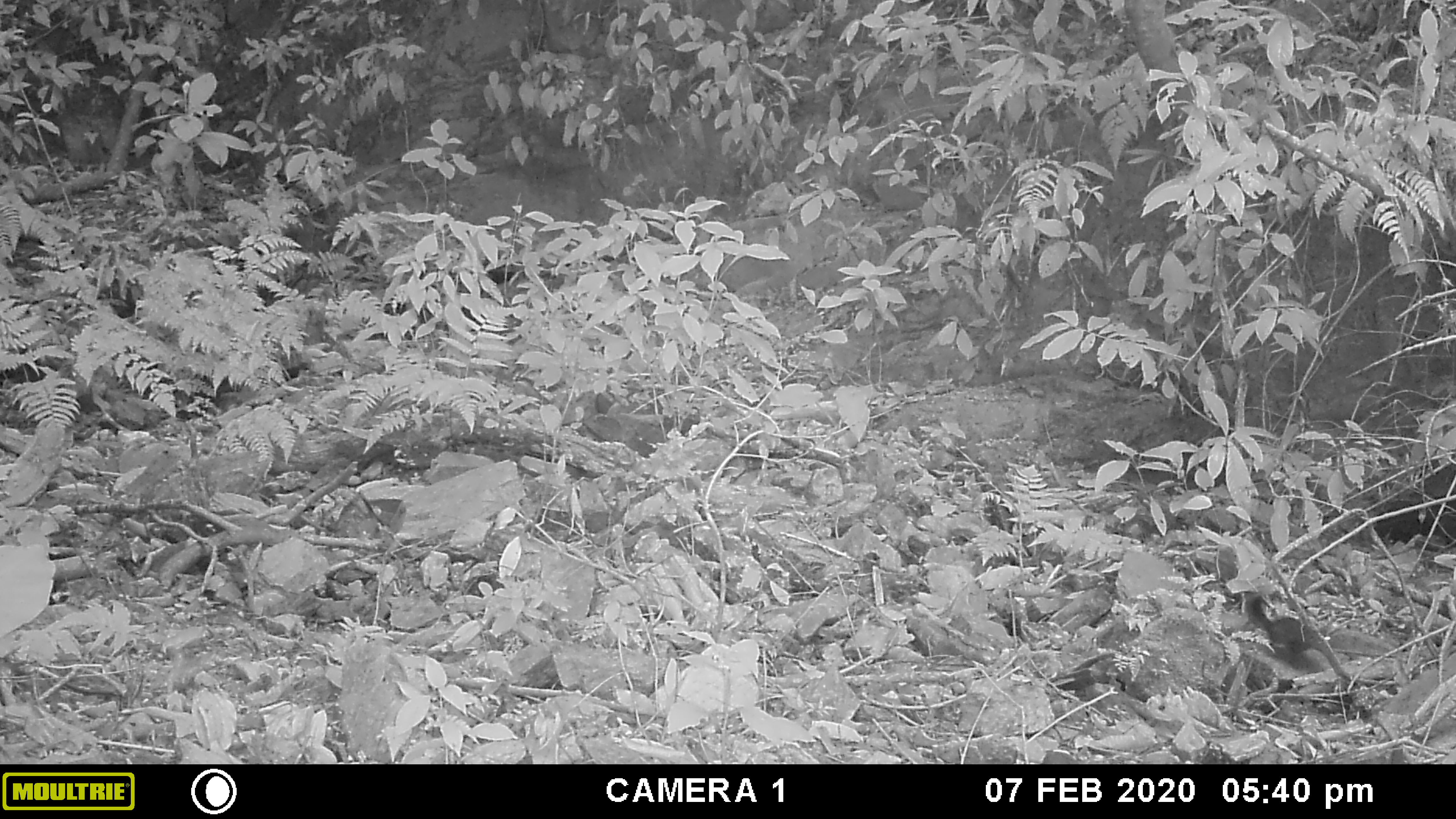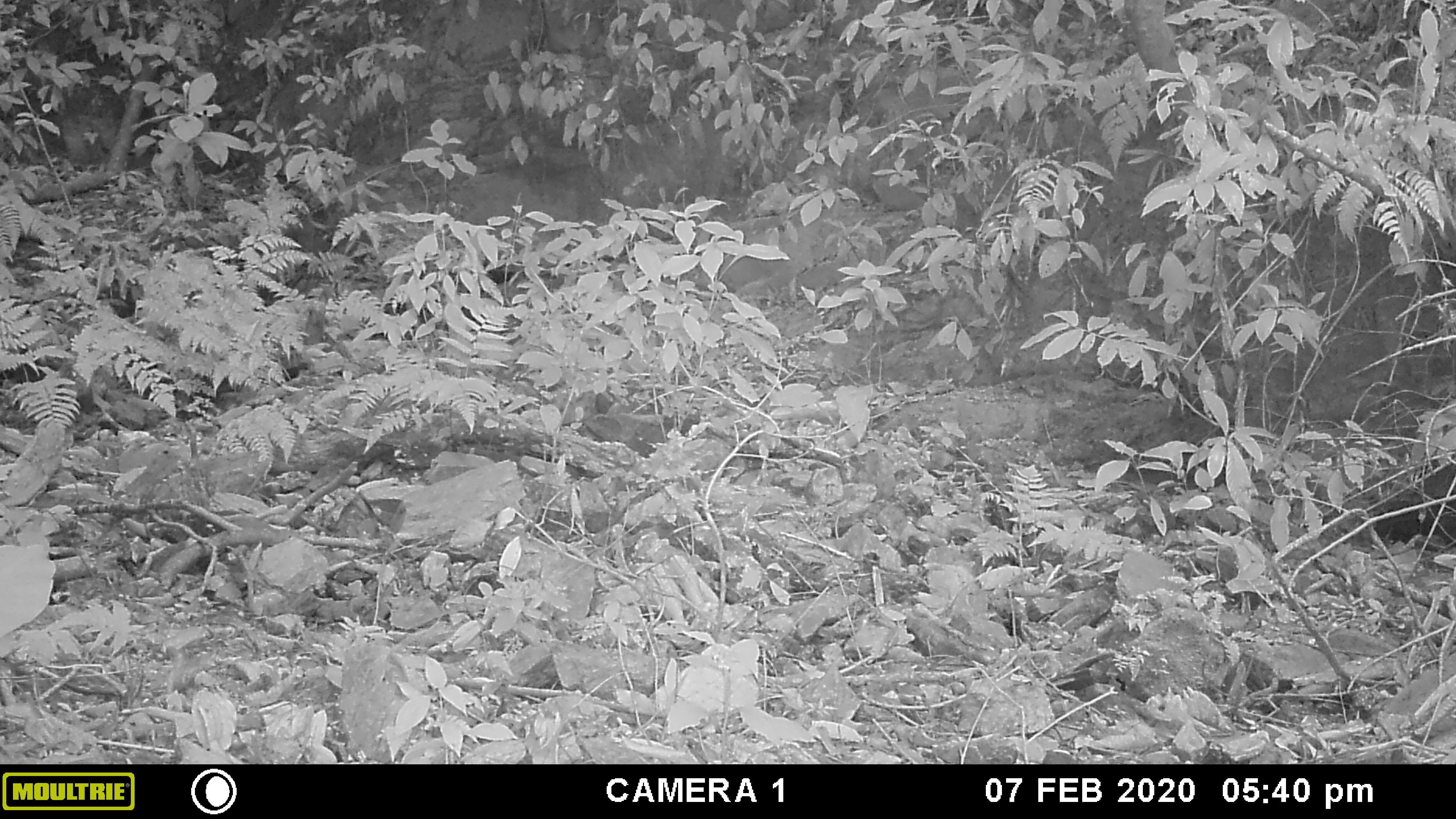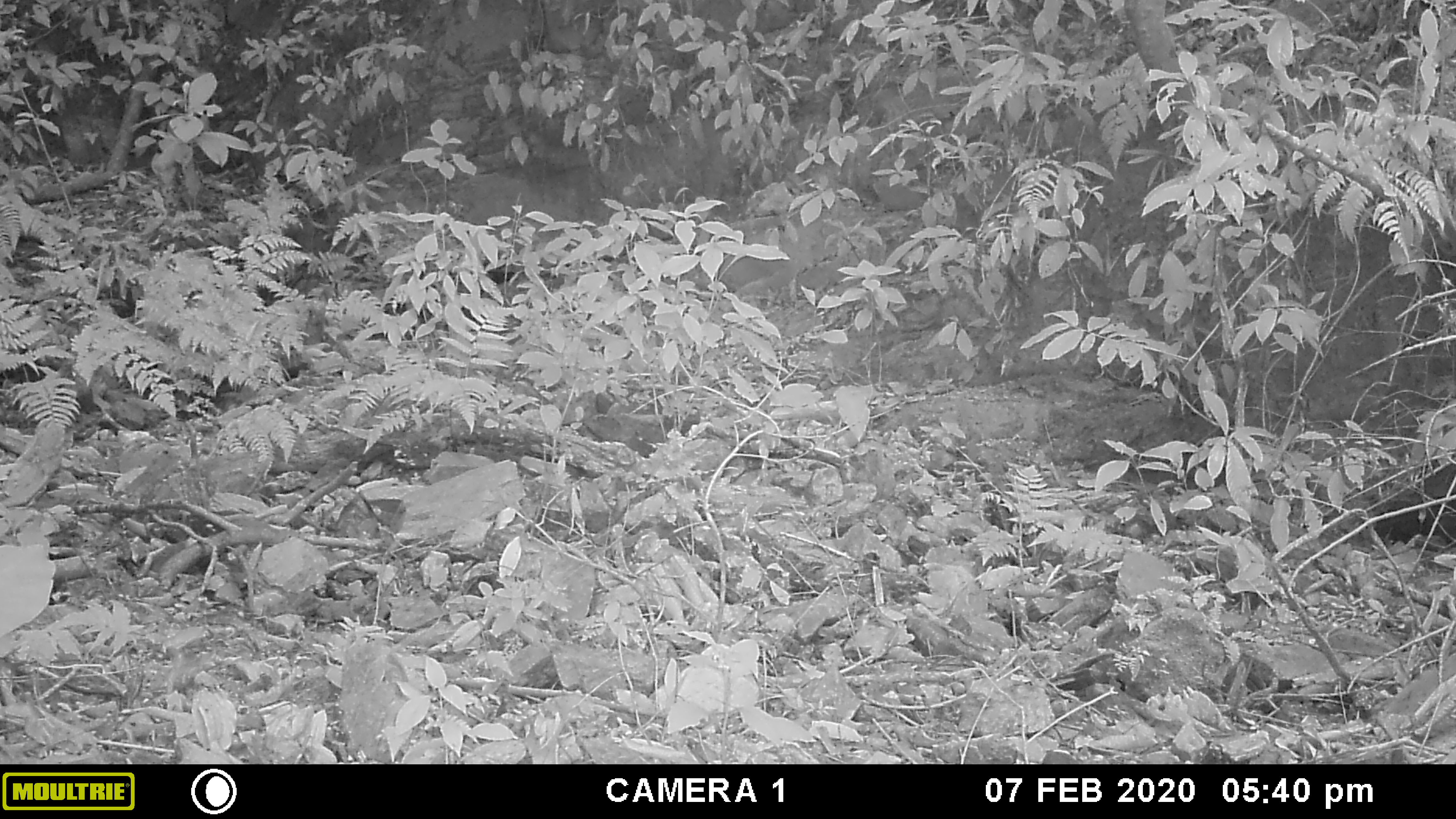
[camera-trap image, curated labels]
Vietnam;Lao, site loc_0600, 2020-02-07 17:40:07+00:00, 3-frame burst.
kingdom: Animalia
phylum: Chordata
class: Mammalia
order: Rodentia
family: Sciuridae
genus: Dremomys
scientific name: Dremomys rufigenis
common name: red-cheeked squirrel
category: red cheeked squirrel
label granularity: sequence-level